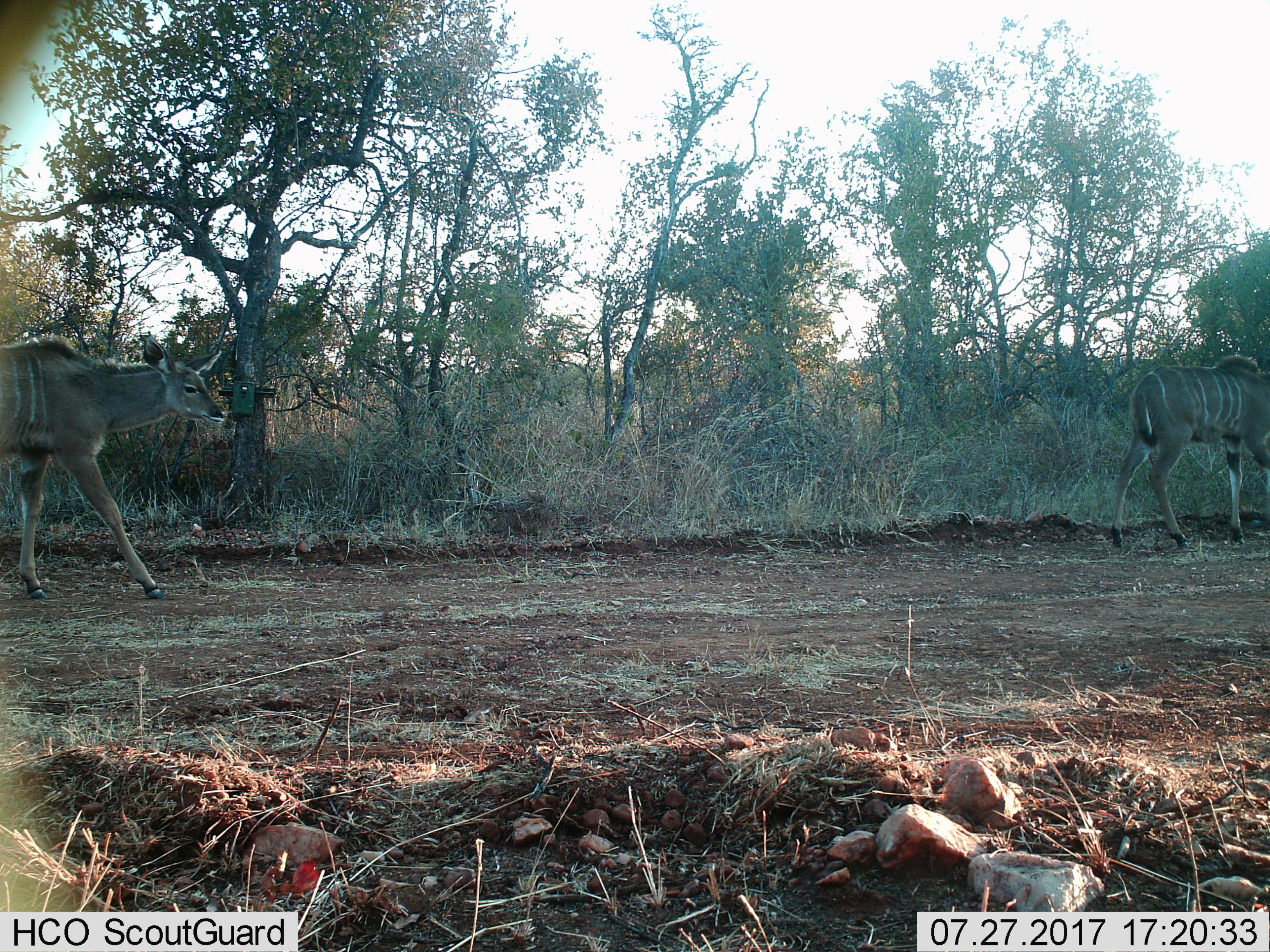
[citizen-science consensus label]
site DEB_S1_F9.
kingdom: Animalia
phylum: Chordata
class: Mammalia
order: Artiodactyla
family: Bovidae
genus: Tragelaphus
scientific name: Tragelaphus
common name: kudu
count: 2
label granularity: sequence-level